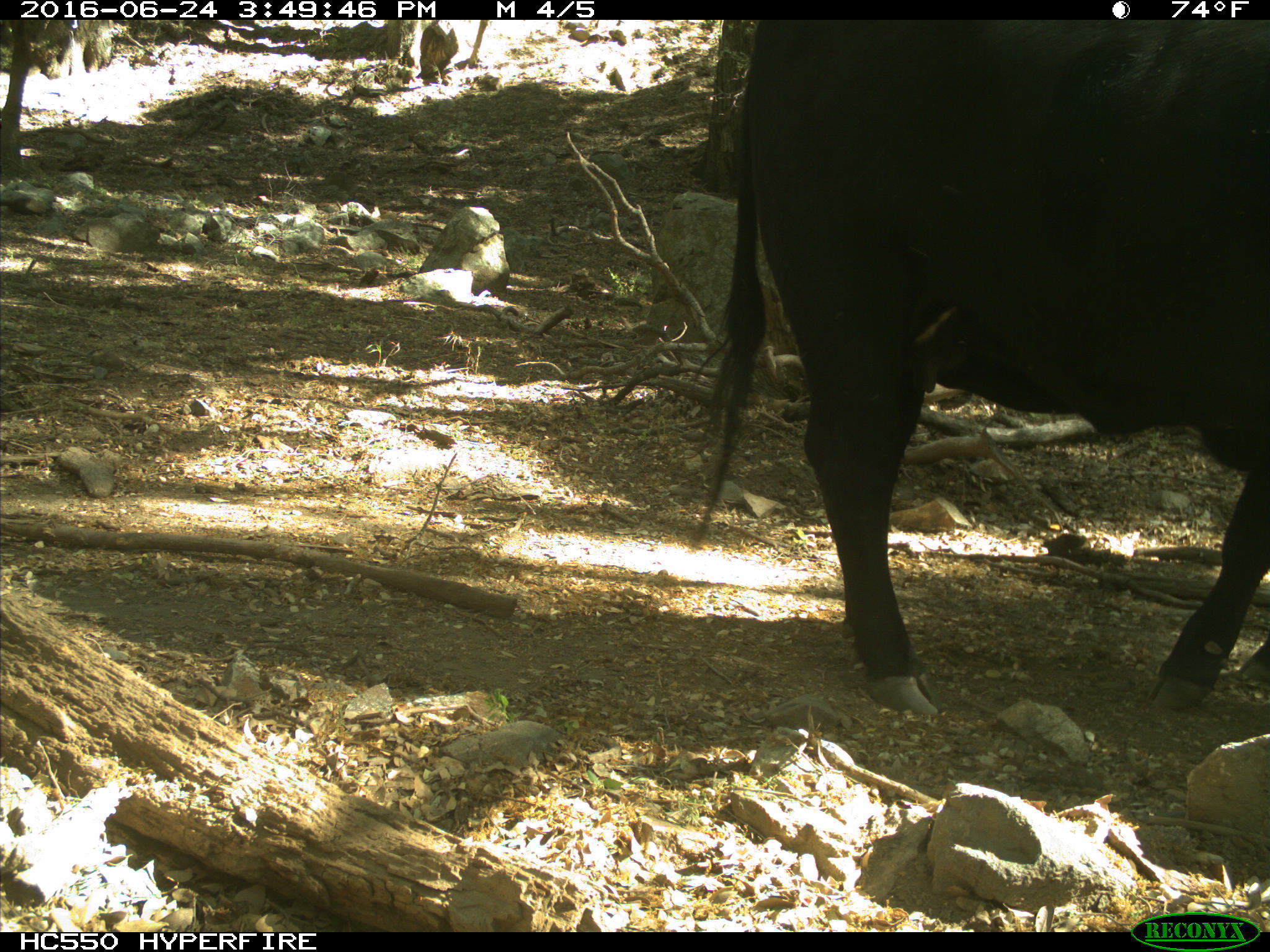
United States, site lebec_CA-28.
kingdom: Animalia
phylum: Chordata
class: Mammalia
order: Artiodactyla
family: Bovidae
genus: Bos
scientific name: Bos taurus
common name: domestic cow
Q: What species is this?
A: Bos taurus (domestic cow).